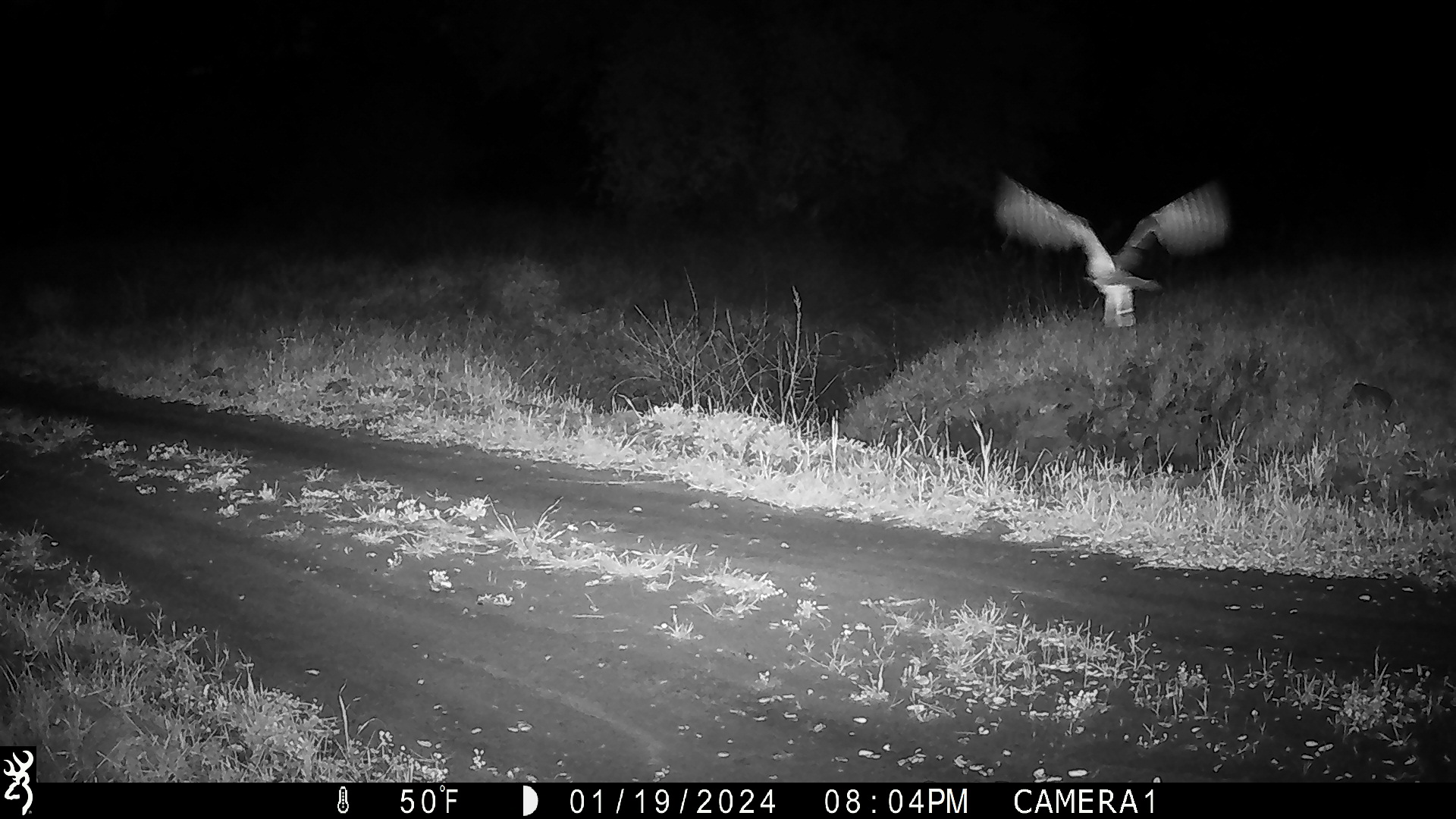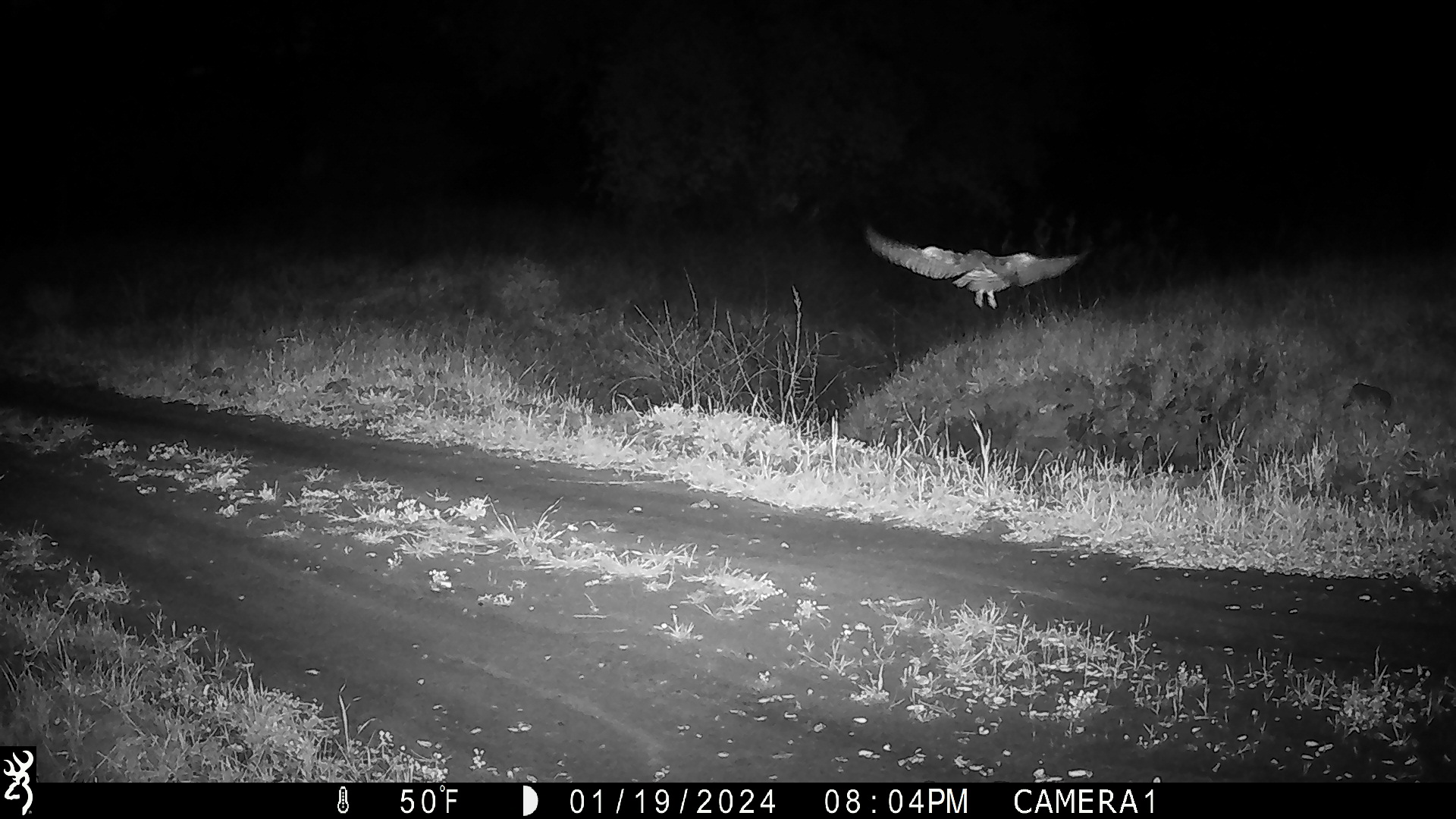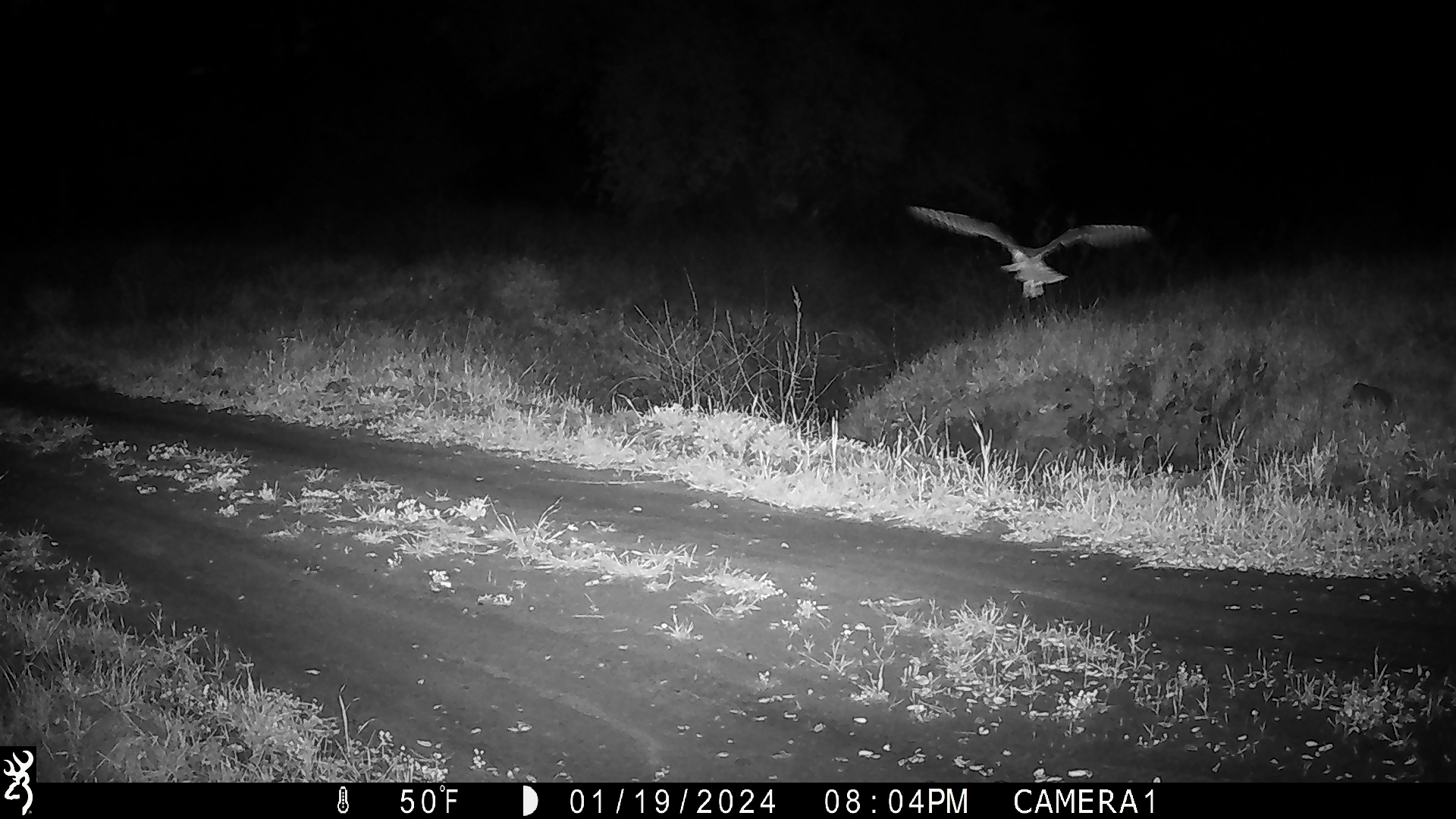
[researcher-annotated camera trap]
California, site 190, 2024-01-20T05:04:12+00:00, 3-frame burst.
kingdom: Animalia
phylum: Chordata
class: Aves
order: Strigiformes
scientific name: Strigiformes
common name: owl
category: unknown owl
Unknown owl (owl) (Strigiformes).